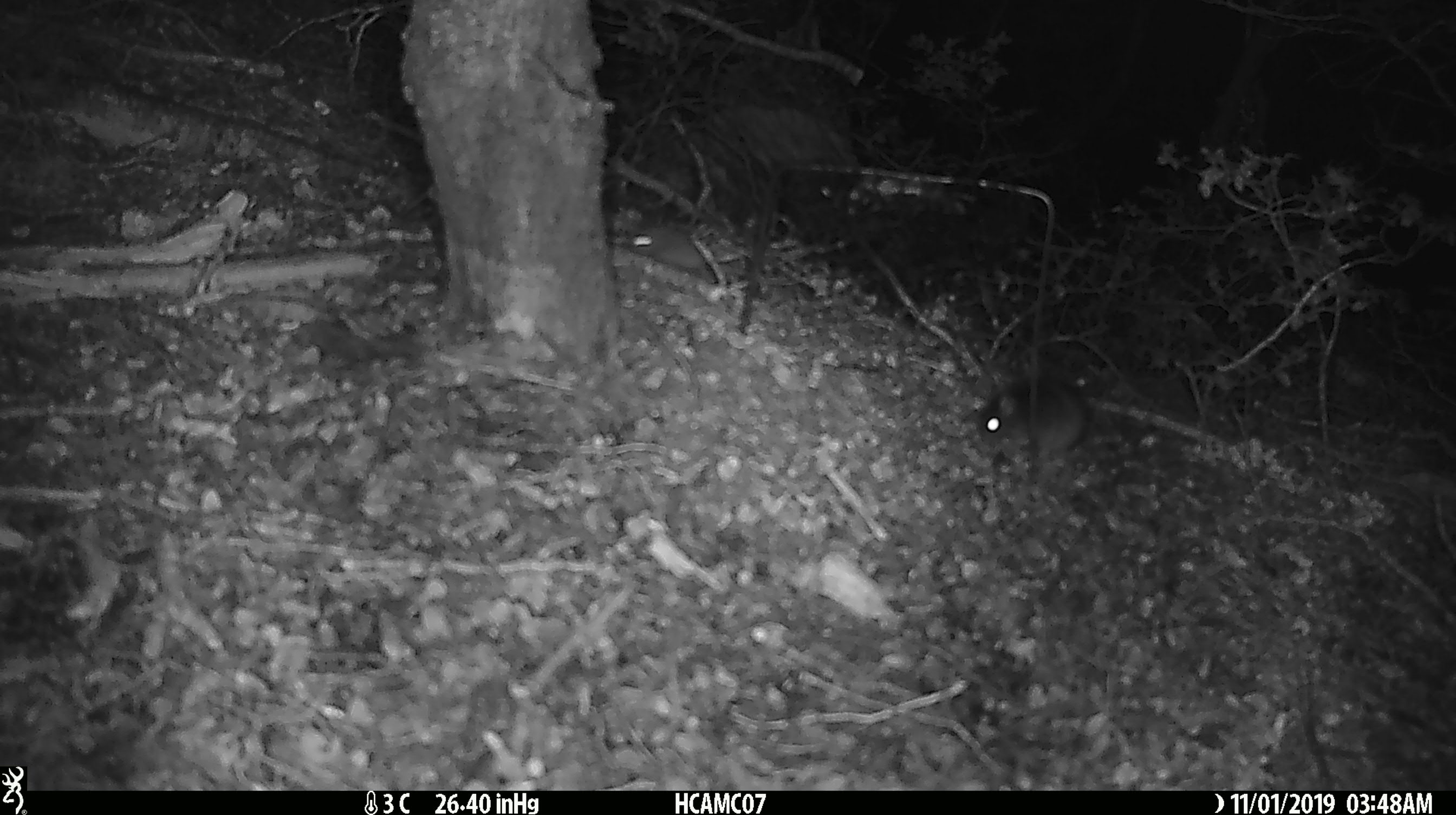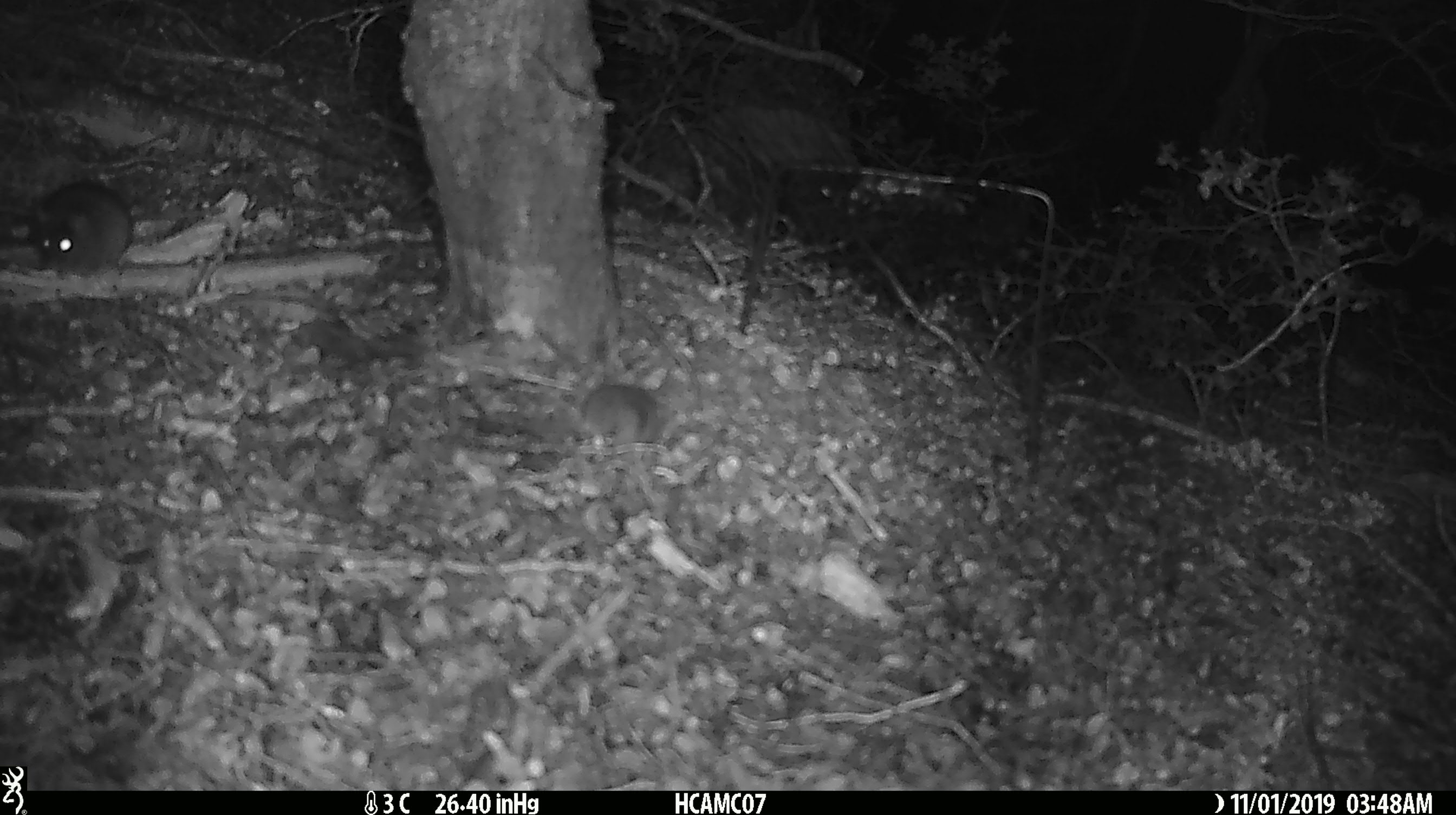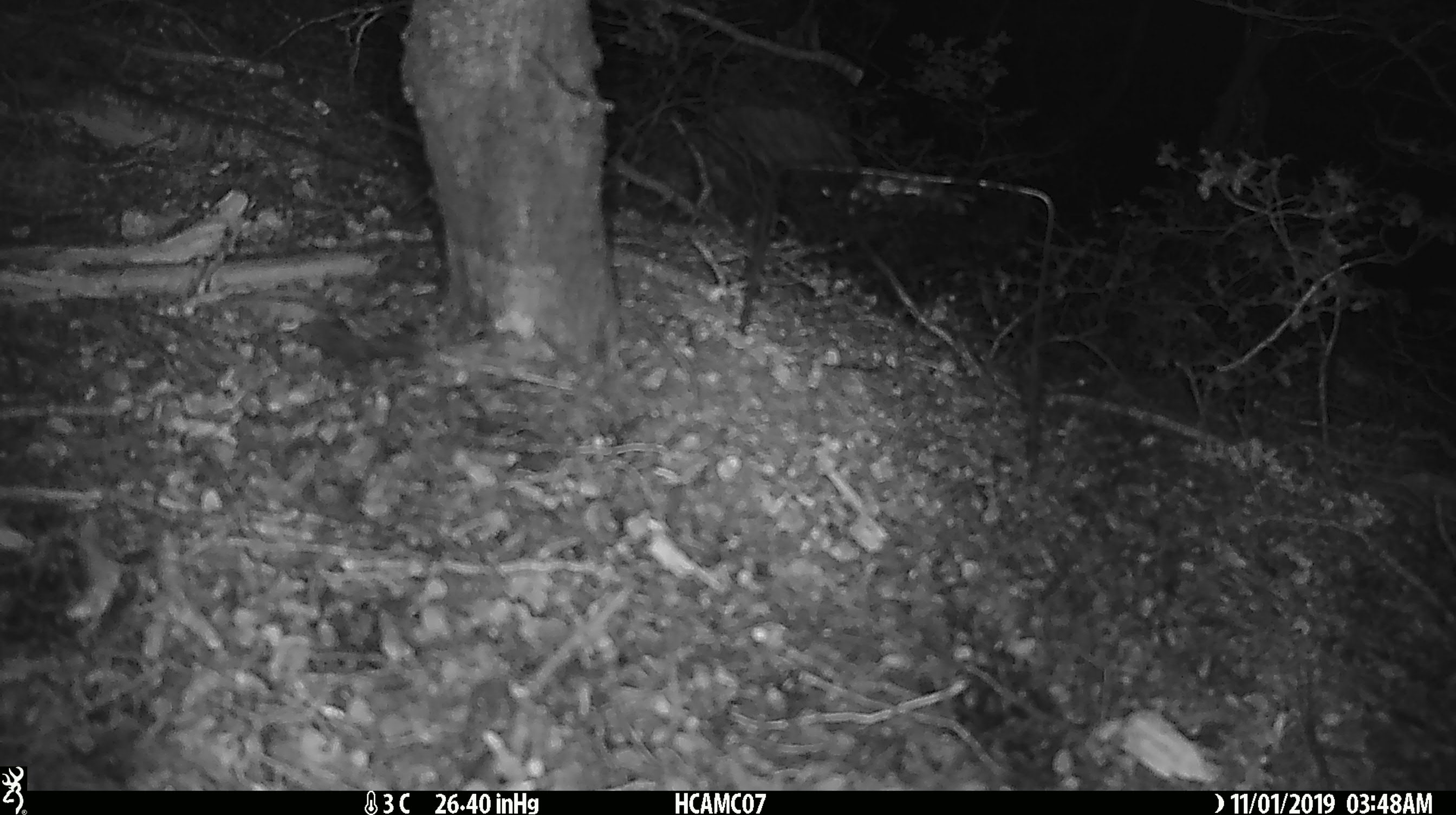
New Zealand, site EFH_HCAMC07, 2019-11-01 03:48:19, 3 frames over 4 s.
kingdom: Animalia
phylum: Chordata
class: Mammalia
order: Rodentia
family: Muridae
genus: Mus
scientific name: Mus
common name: mouse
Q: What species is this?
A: Mouse (Mus).